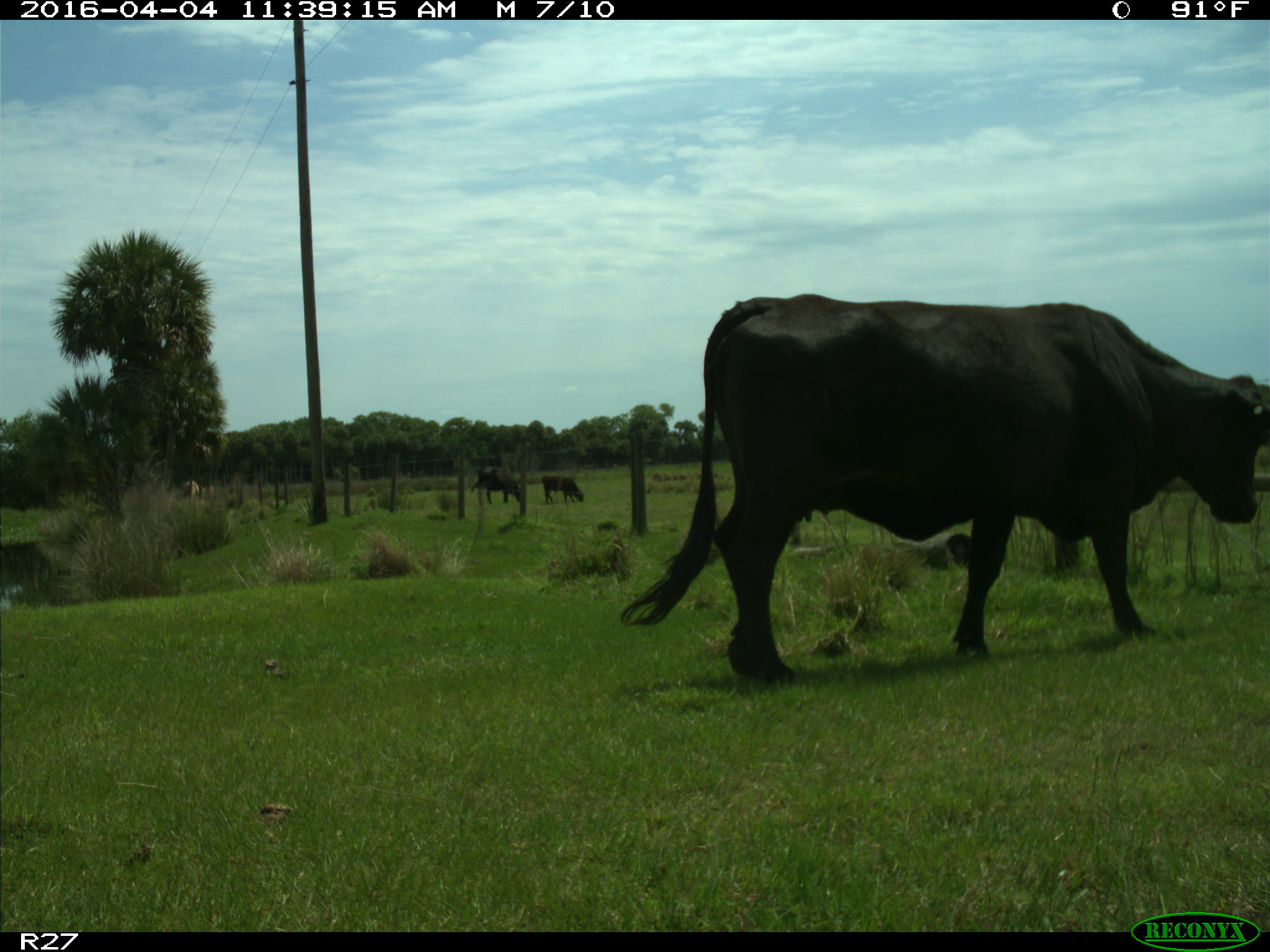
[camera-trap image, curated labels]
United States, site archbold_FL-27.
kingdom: Animalia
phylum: Chordata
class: Mammalia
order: Artiodactyla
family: Bovidae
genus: Bos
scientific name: Bos taurus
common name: domestic cow